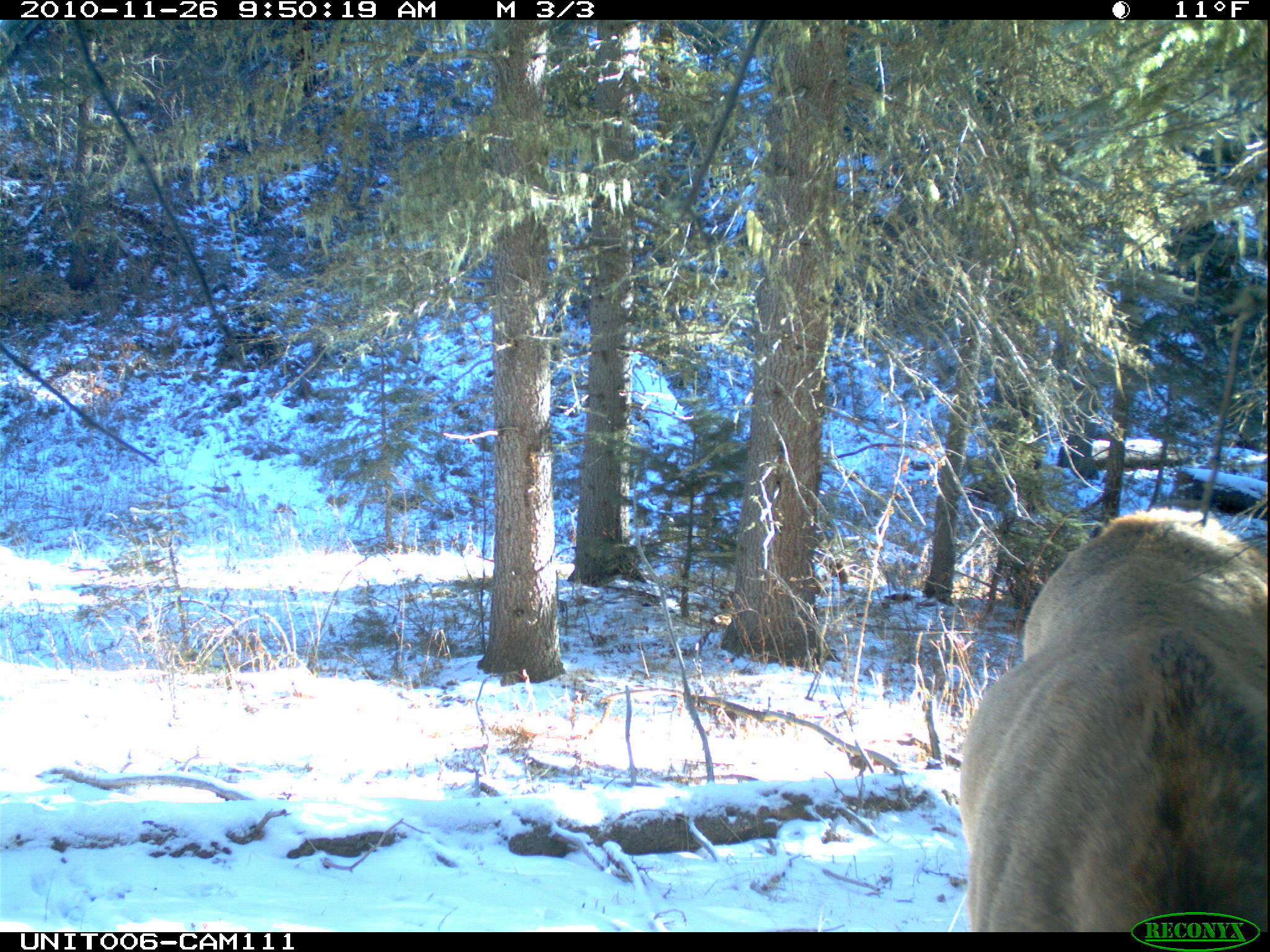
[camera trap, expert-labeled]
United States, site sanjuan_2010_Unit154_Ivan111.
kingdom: Animalia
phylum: Chordata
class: Mammalia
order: Artiodactyla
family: Cervidae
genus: Cervus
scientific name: Cervus elaphus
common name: red deer